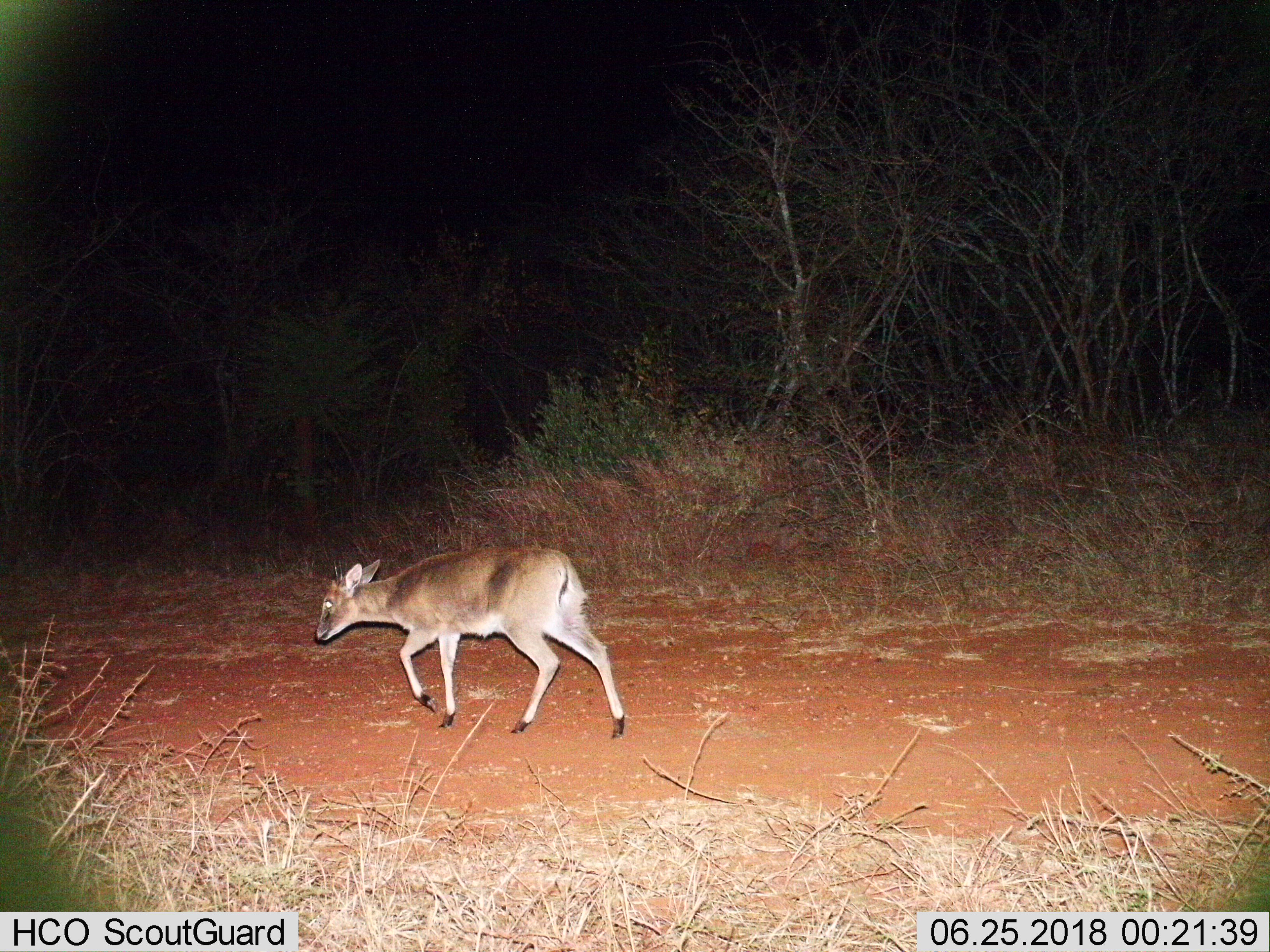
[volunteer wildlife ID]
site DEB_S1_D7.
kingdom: Animalia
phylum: Chordata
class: Mammalia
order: Artiodactyla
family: Bovidae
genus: Sylvicapra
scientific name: Sylvicapra grimmia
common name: common duiker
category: duikercommongrey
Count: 1.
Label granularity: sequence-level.